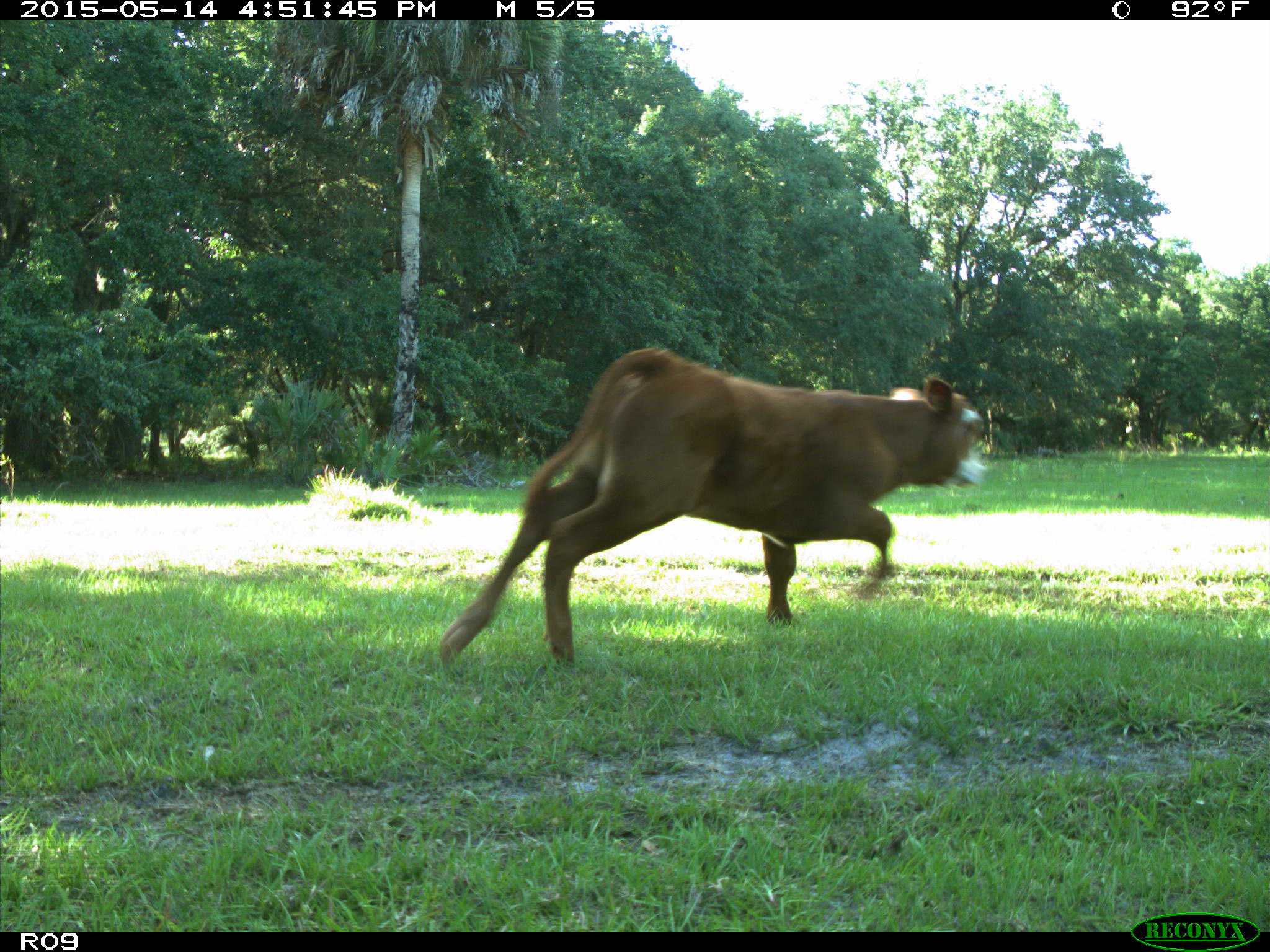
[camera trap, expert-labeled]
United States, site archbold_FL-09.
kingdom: Animalia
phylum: Chordata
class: Mammalia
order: Artiodactyla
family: Bovidae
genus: Bos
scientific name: Bos taurus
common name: domestic cow